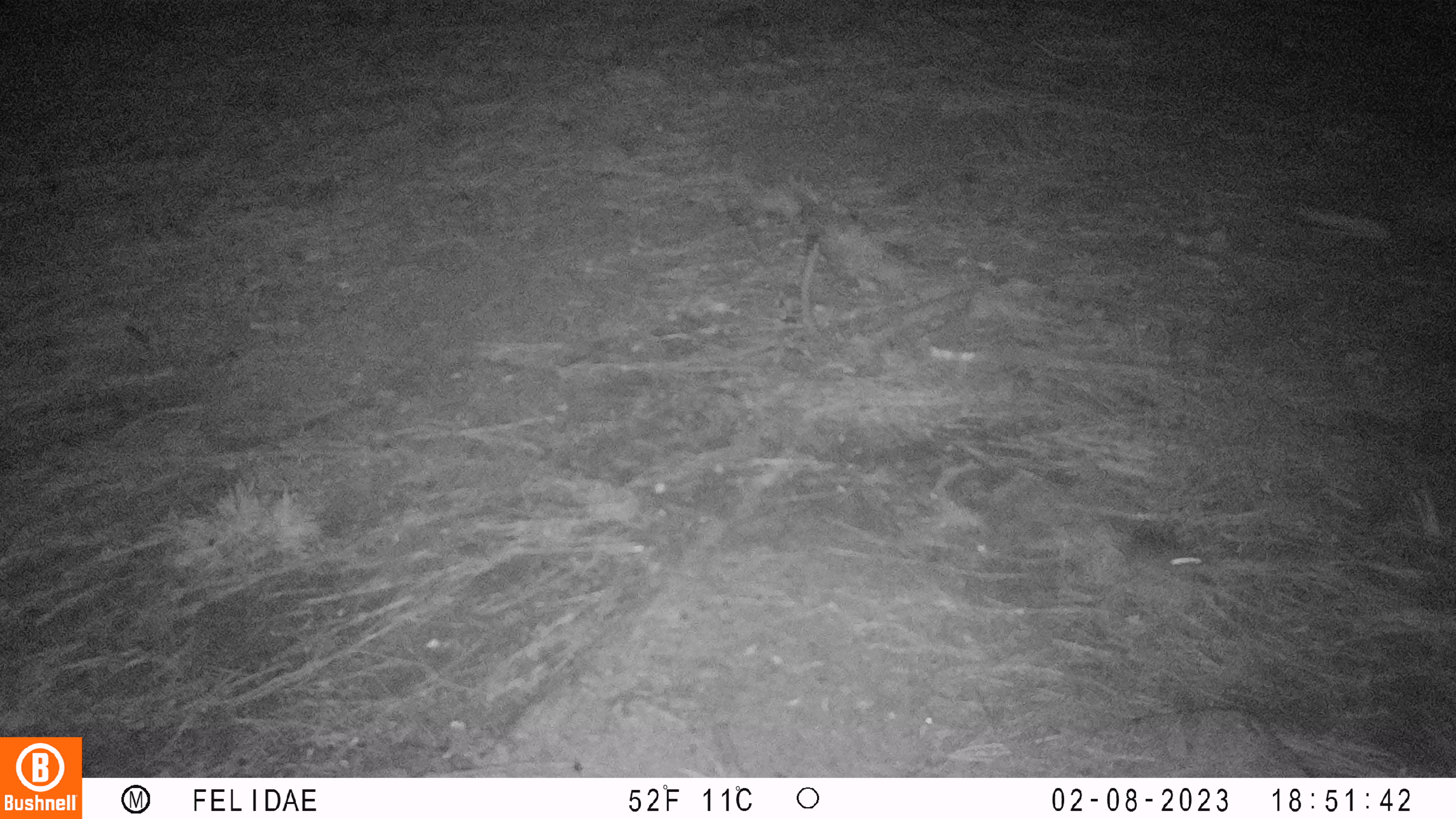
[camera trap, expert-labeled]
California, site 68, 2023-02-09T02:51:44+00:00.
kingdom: Animalia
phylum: Chordata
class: Mammalia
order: Rodentia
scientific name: Rodentia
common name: mouse or rat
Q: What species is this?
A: Mouse or rat (Rodentia).